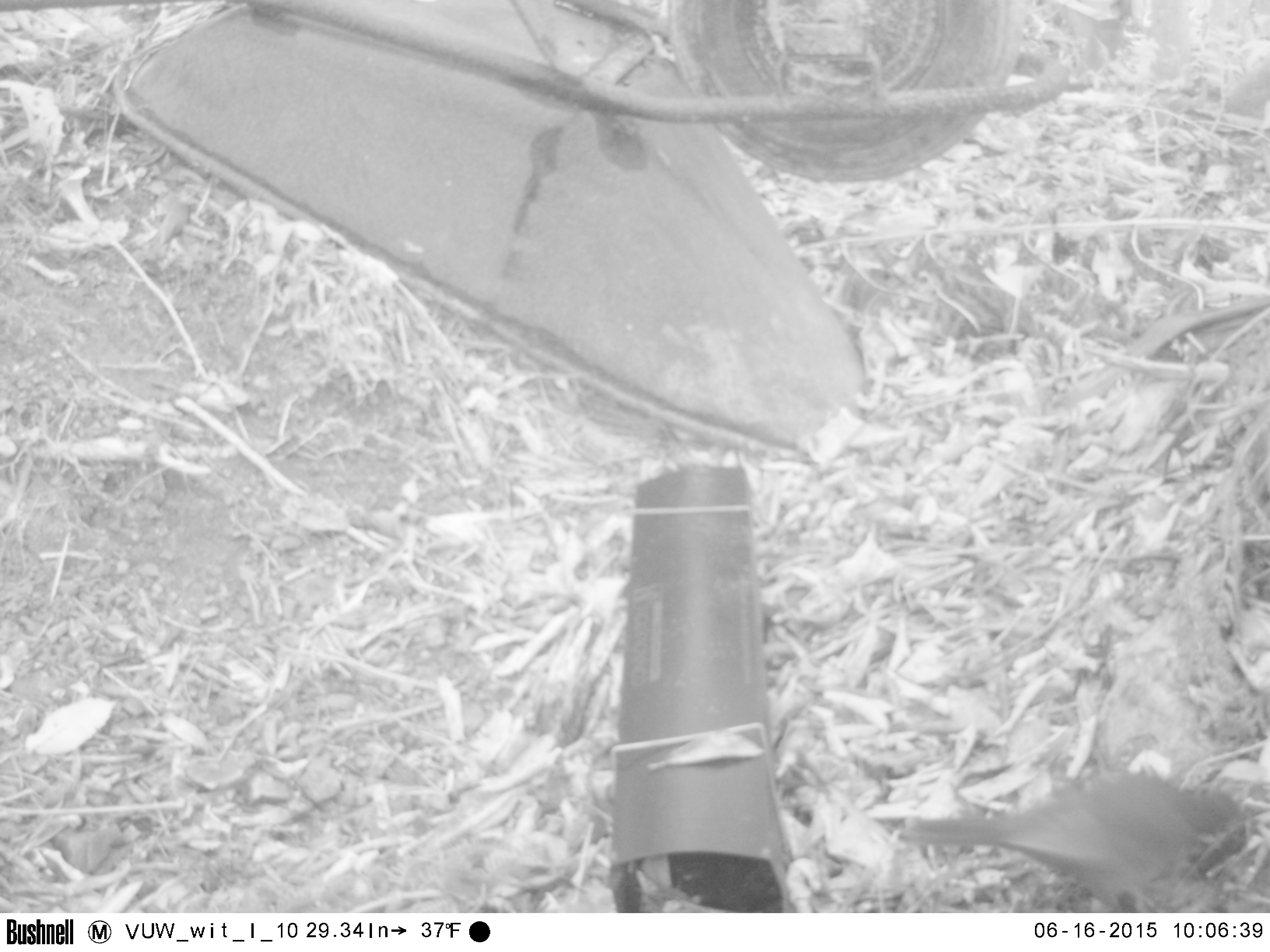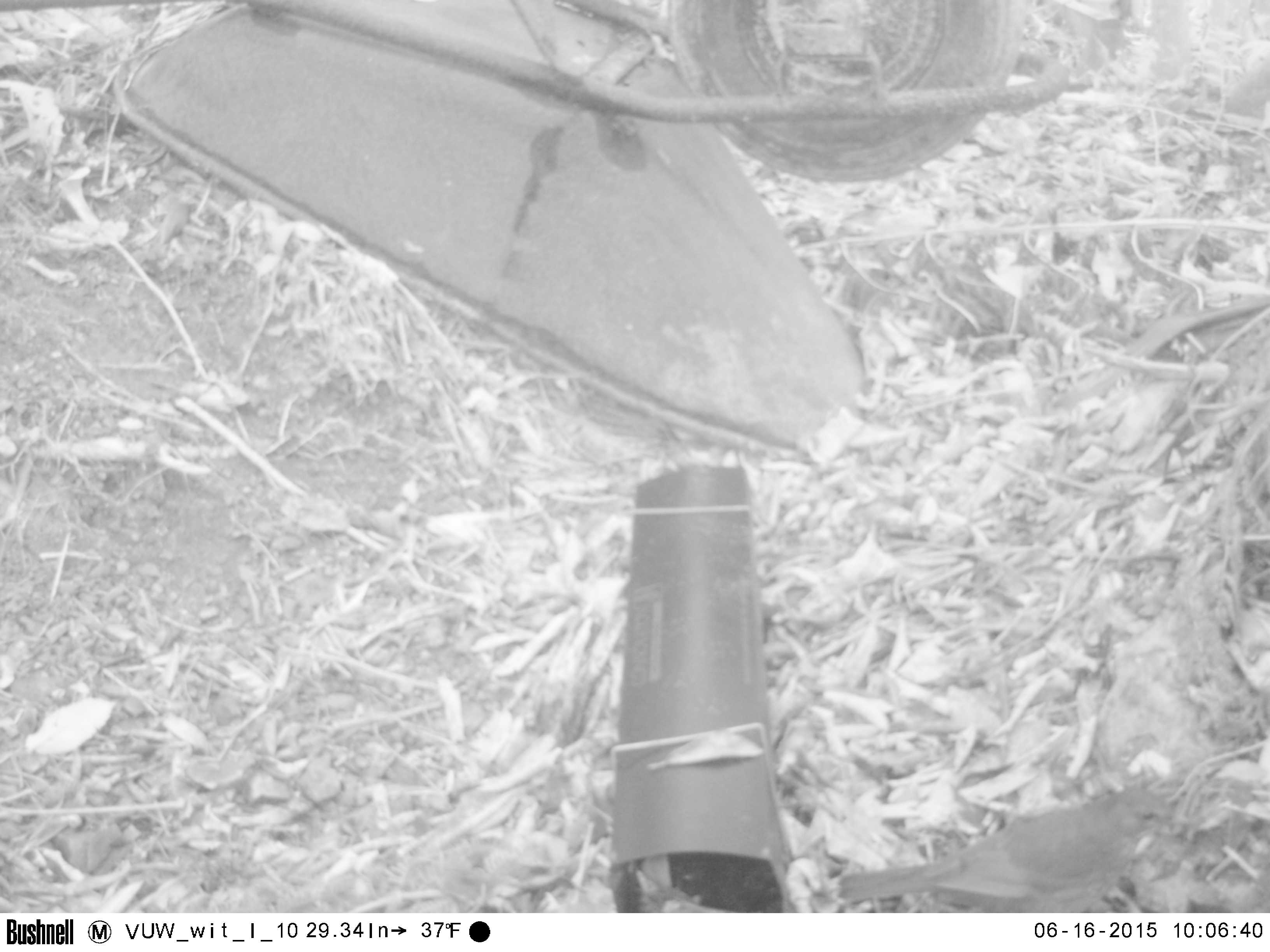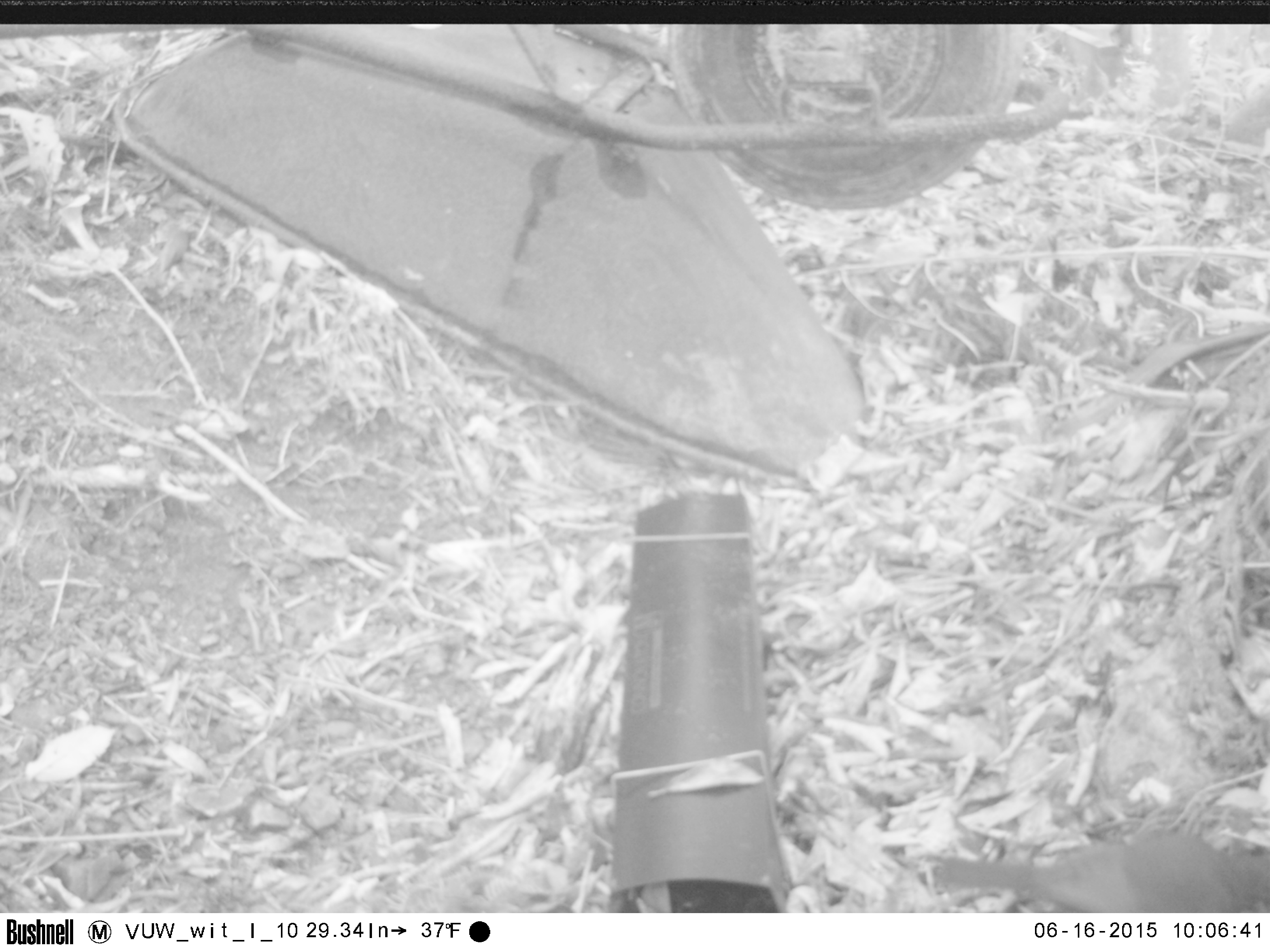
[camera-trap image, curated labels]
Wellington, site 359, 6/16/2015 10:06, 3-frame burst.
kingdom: Animalia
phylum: Chordata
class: Aves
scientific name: Aves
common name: bird